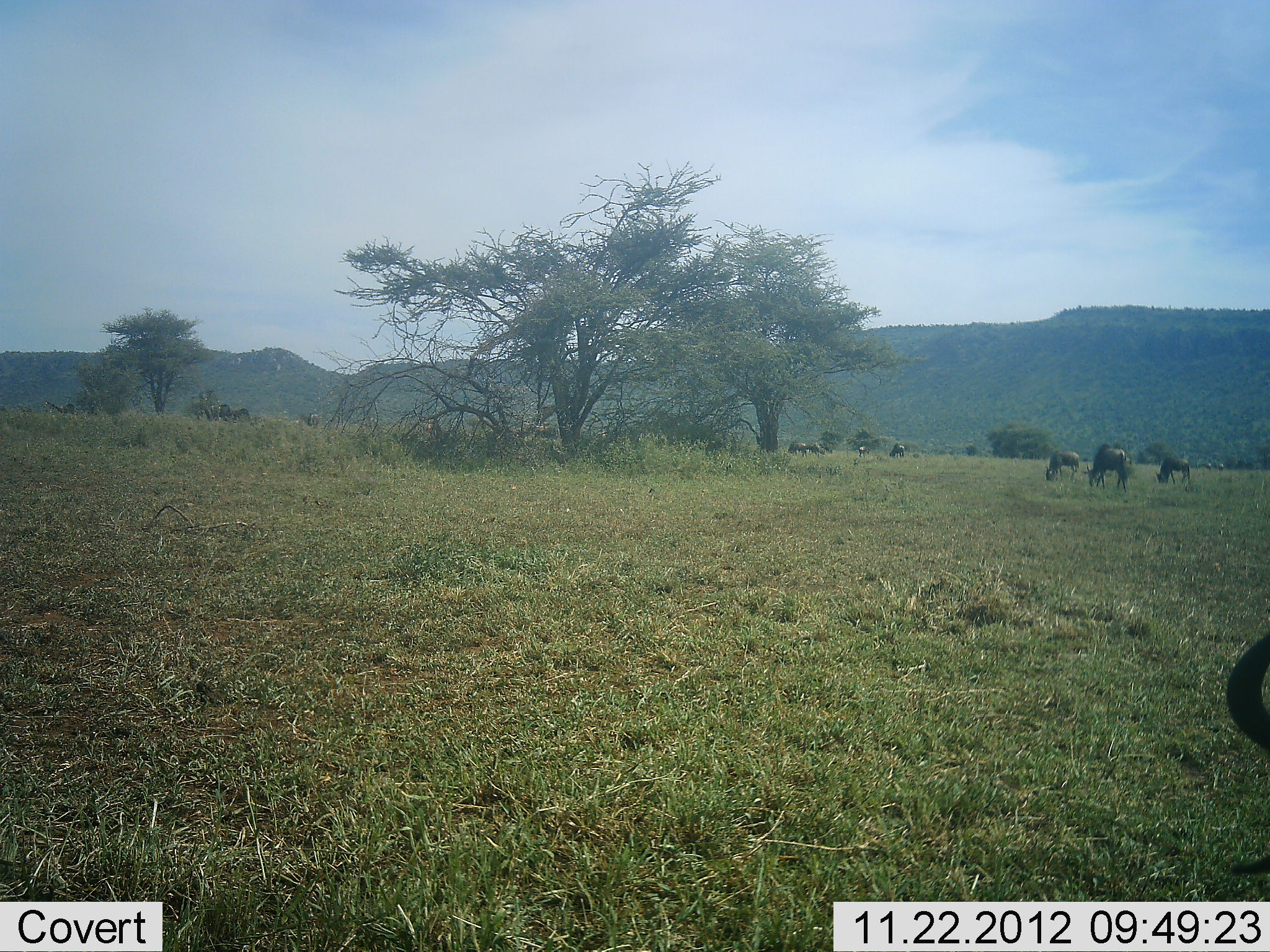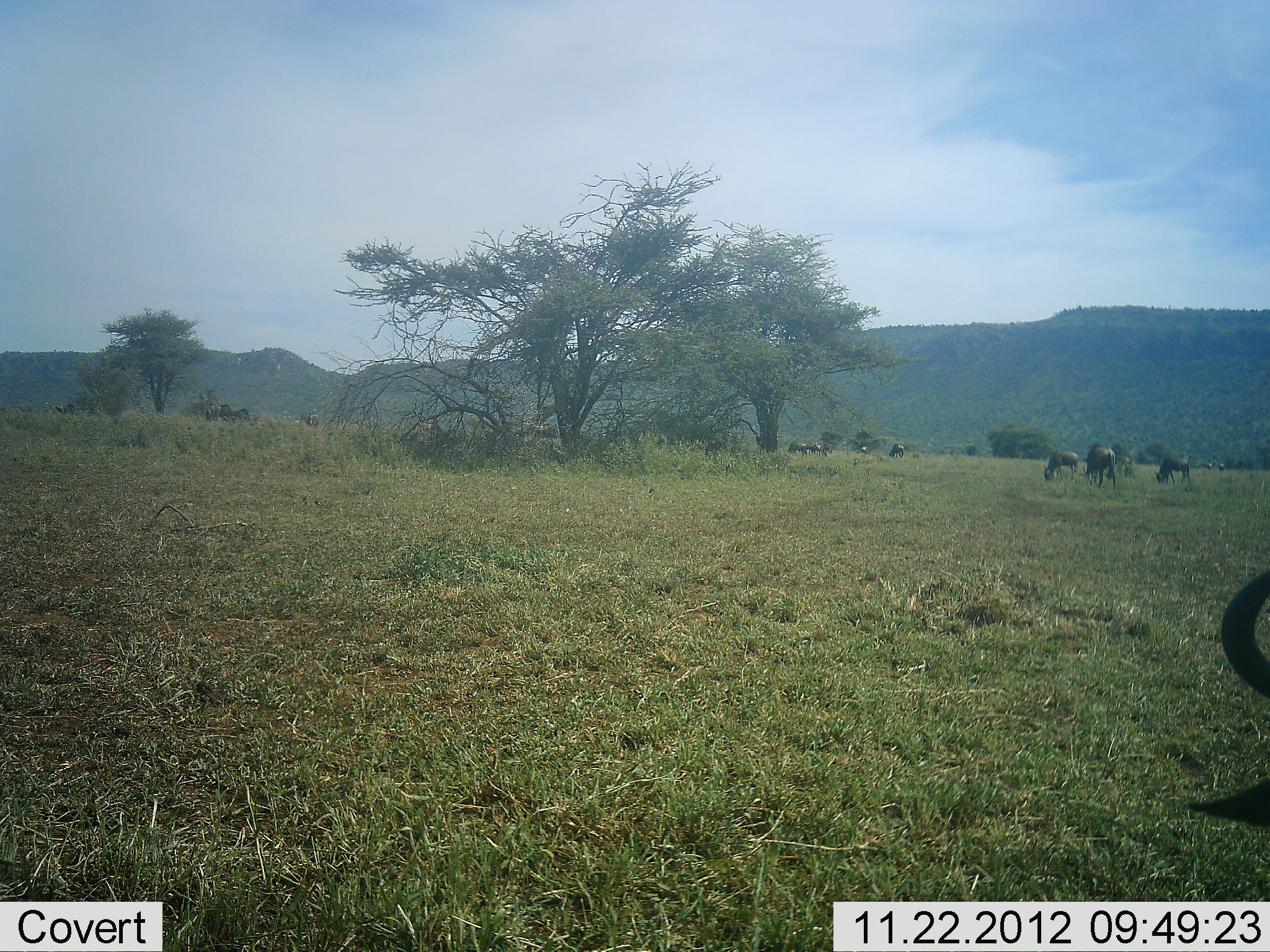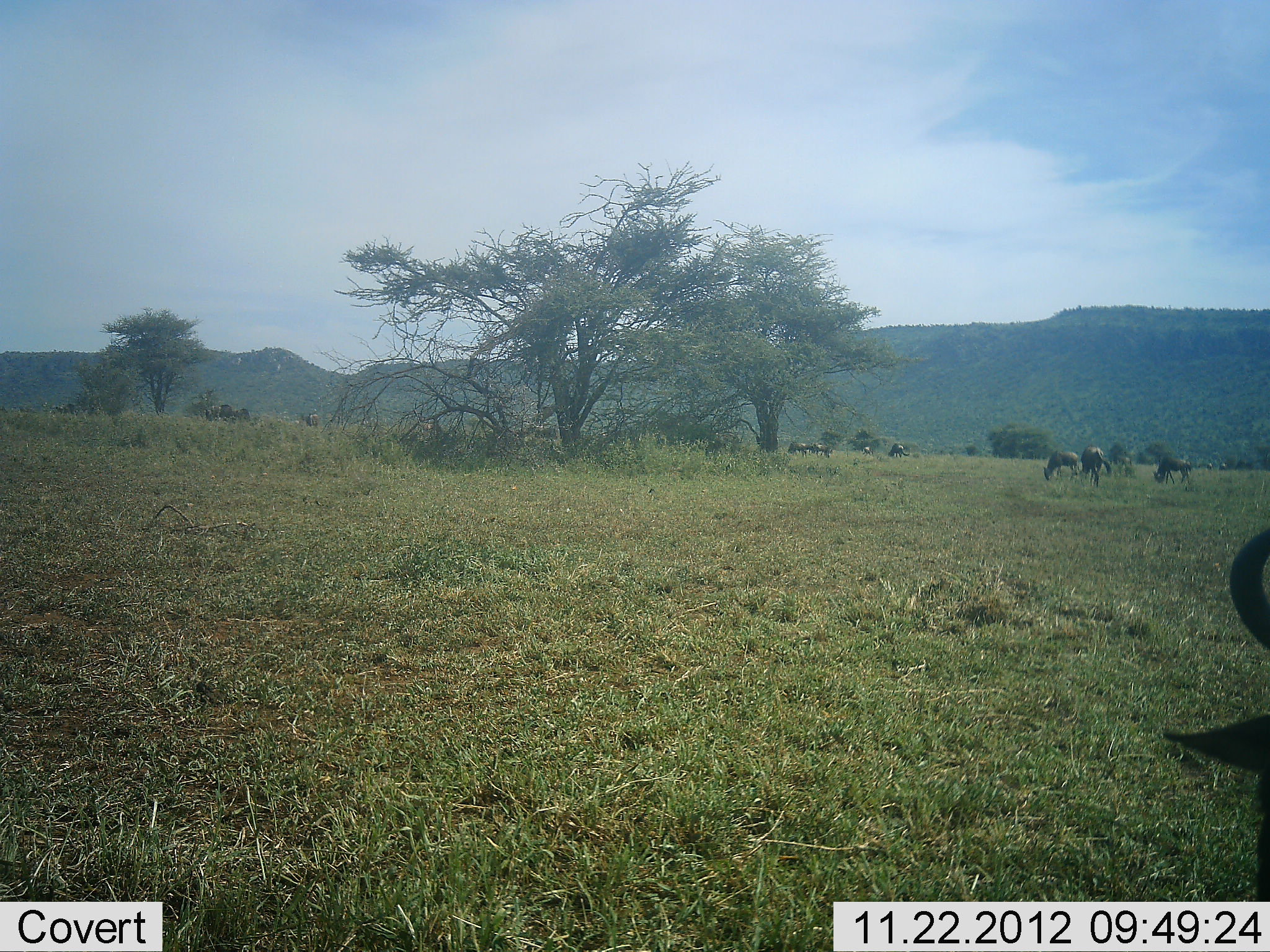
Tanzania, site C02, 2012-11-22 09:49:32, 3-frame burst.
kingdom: Animalia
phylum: Chordata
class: Mammalia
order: Artiodactyla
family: Bovidae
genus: Connochaetes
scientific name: Connochaetes taurinus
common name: blue wildebeest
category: wildebeest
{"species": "wildebeest (blue wildebeest) (Connochaetes taurinus)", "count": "9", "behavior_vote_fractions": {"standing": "47%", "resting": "7%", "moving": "33%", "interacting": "0%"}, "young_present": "0%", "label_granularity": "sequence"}